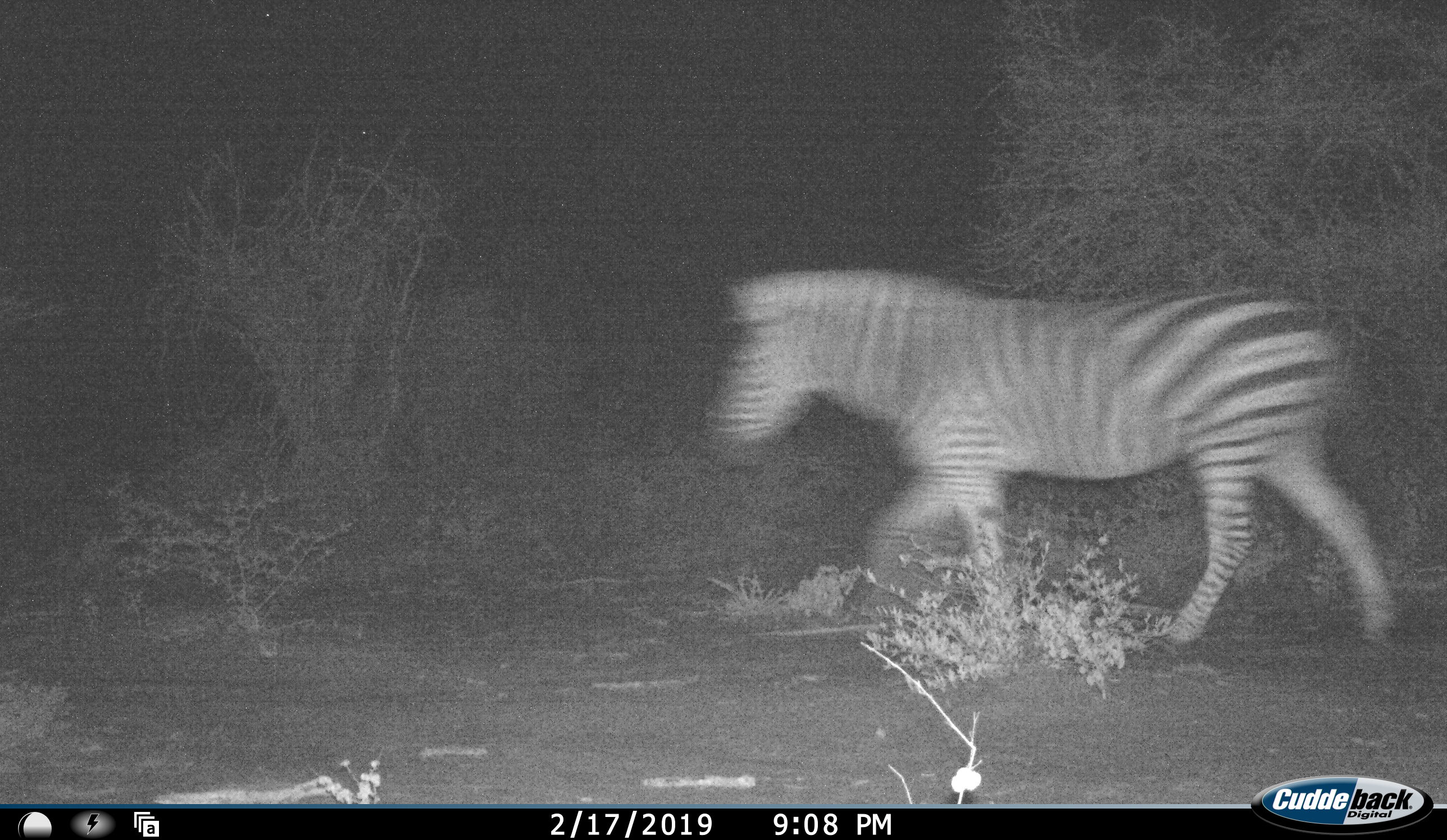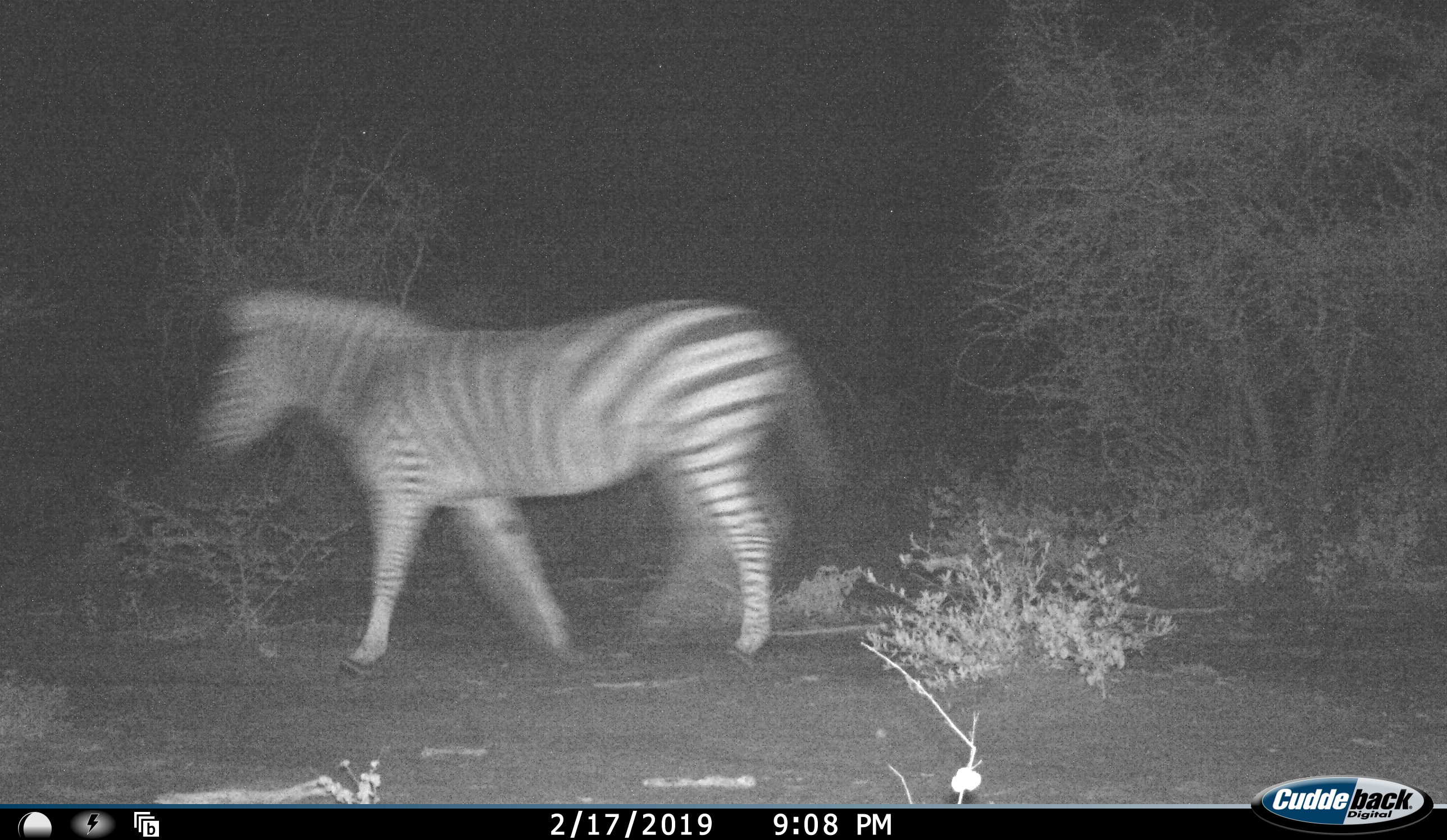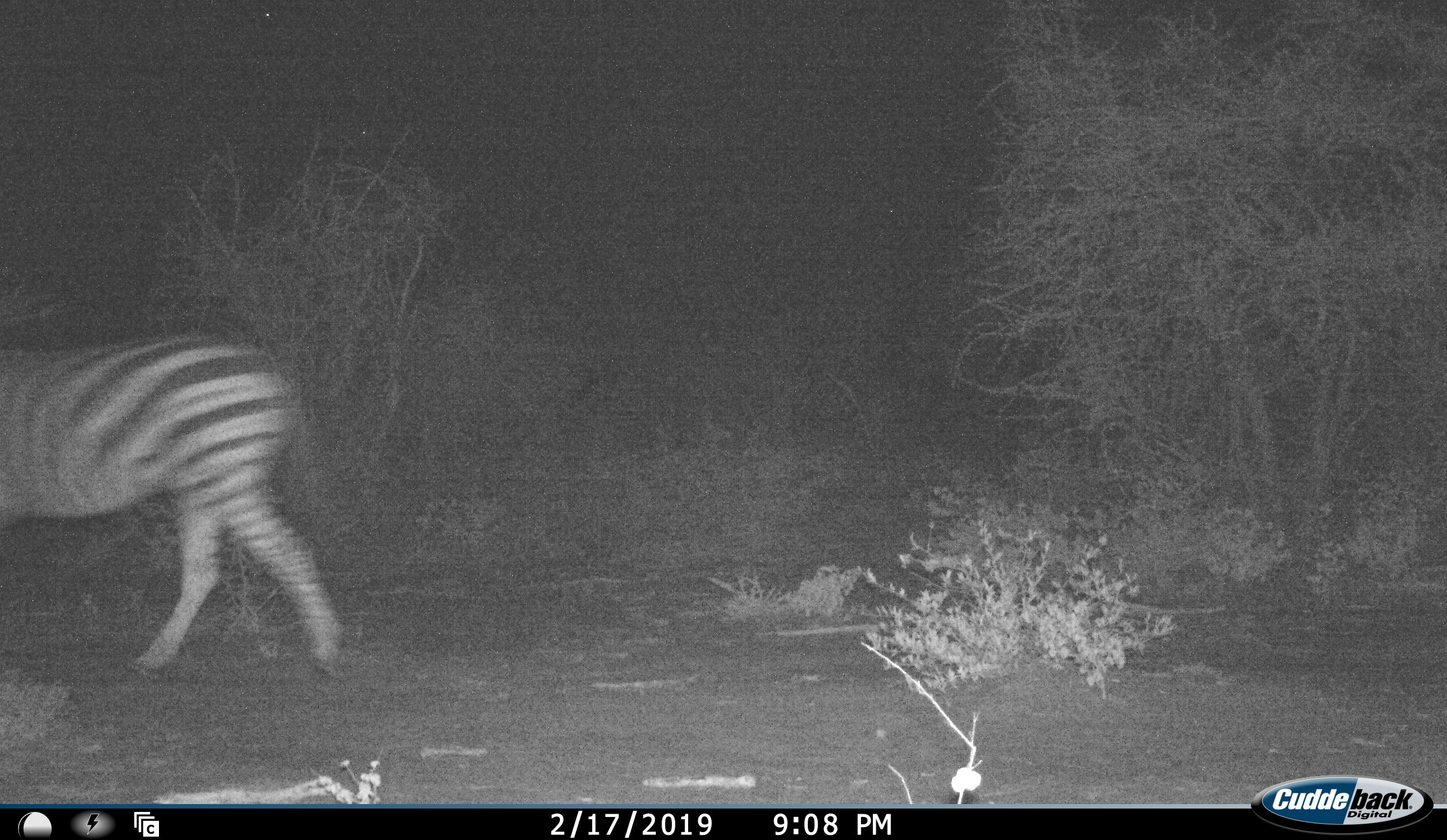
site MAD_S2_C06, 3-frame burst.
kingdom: Animalia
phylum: Chordata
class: Mammalia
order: Perissodactyla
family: Equidae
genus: Equus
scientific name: Equus quagga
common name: plains zebra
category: zebraplains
Zebraplains (plains zebra) (Equus quagga), count 1. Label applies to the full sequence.